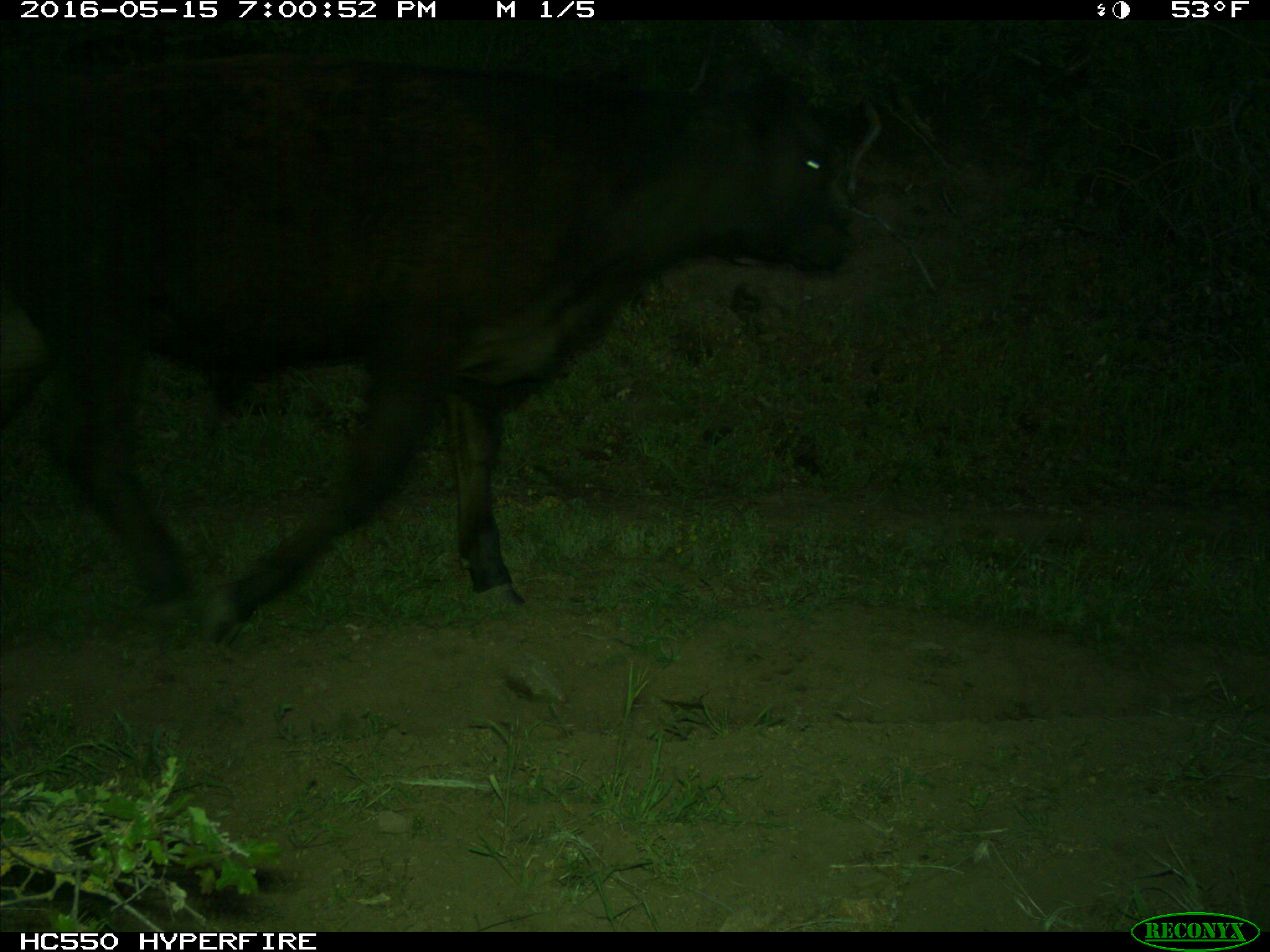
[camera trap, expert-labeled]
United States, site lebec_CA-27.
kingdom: Animalia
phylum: Chordata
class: Mammalia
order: Artiodactyla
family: Bovidae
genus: Bos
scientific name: Bos taurus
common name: domestic cow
Bos taurus (domestic cow).